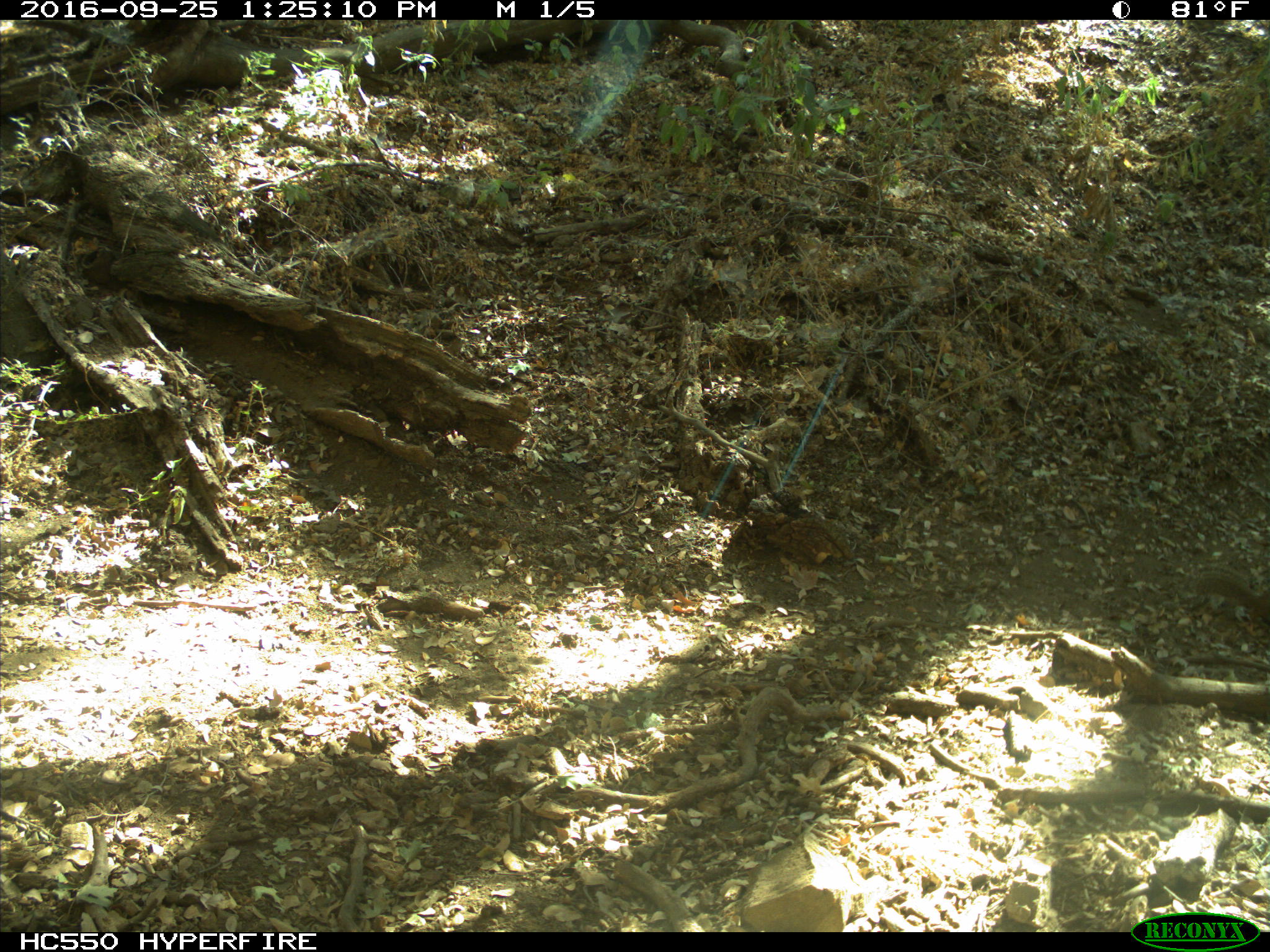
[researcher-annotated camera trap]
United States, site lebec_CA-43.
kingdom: Animalia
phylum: Chordata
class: Mammalia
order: Rodentia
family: Sciuridae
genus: Otospermophilus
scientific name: Otospermophilus beecheyi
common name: california ground squirrel